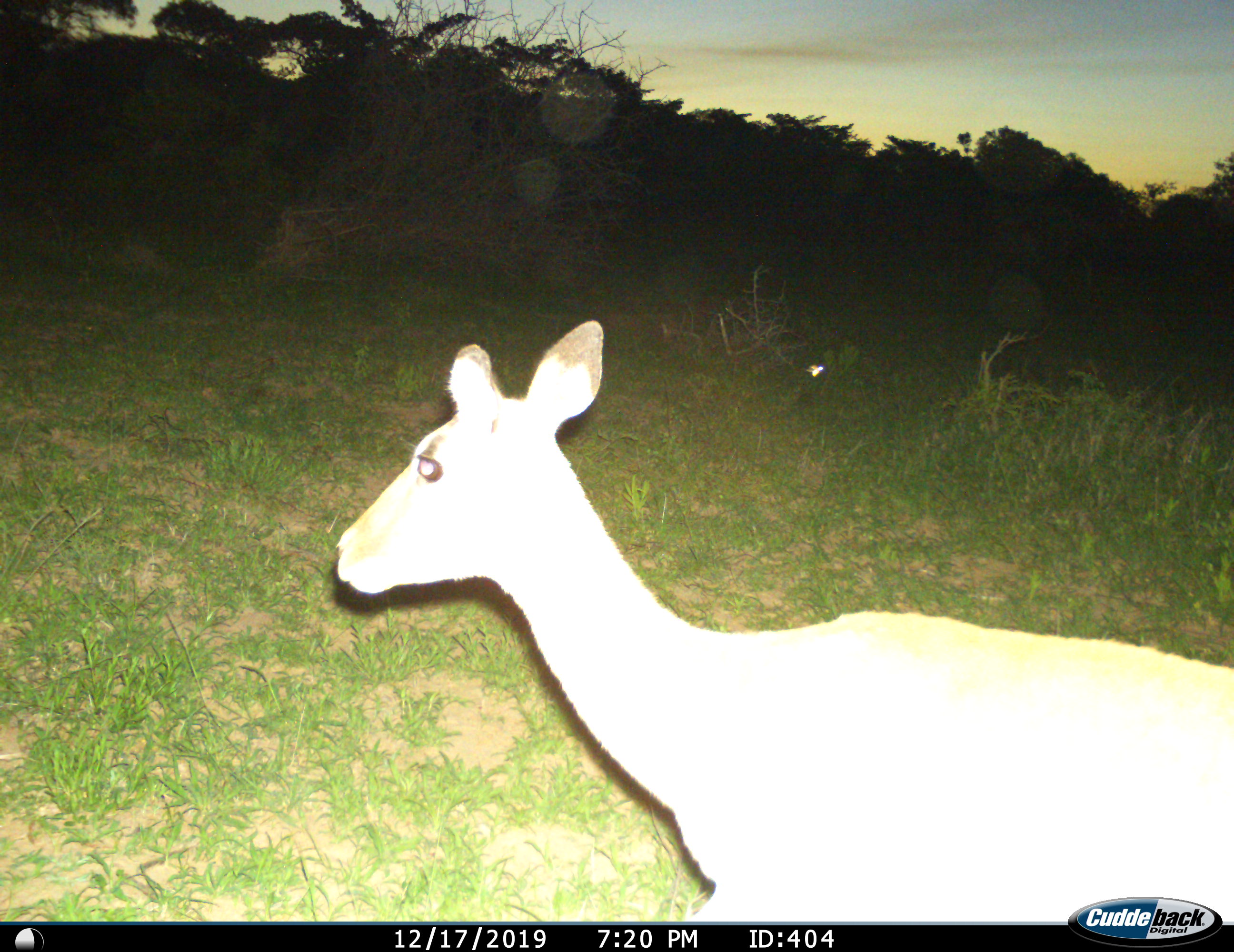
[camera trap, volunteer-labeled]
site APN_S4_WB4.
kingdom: Animalia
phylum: Chordata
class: Mammalia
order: Artiodactyla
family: Bovidae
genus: Aepyceros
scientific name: Aepyceros melampus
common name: impala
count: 1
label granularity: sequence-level